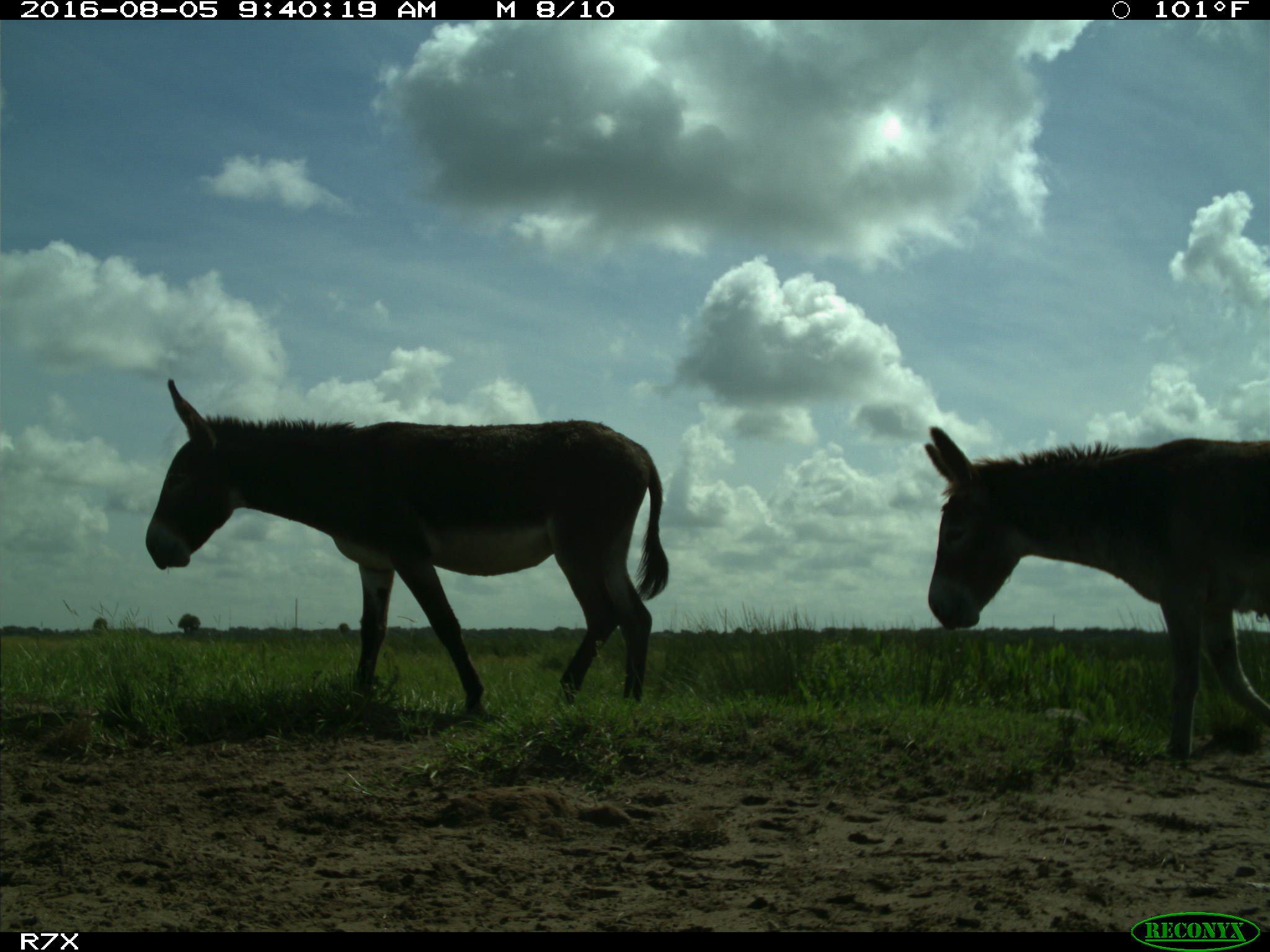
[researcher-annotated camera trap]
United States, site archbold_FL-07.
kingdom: Animalia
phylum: Chordata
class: Mammalia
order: Perissodactyla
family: Equidae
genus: Equus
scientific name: Equus africanus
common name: african wild ass